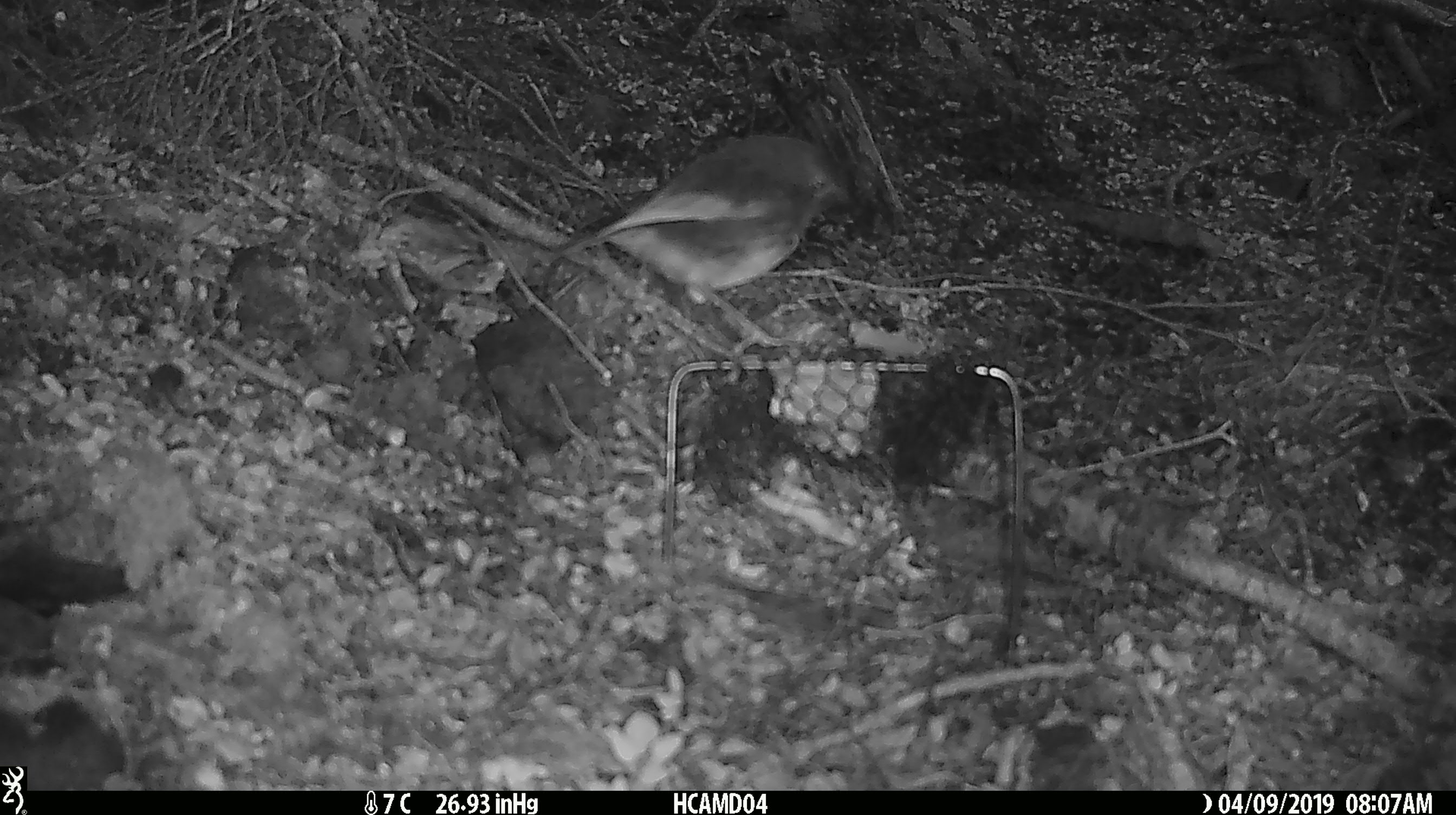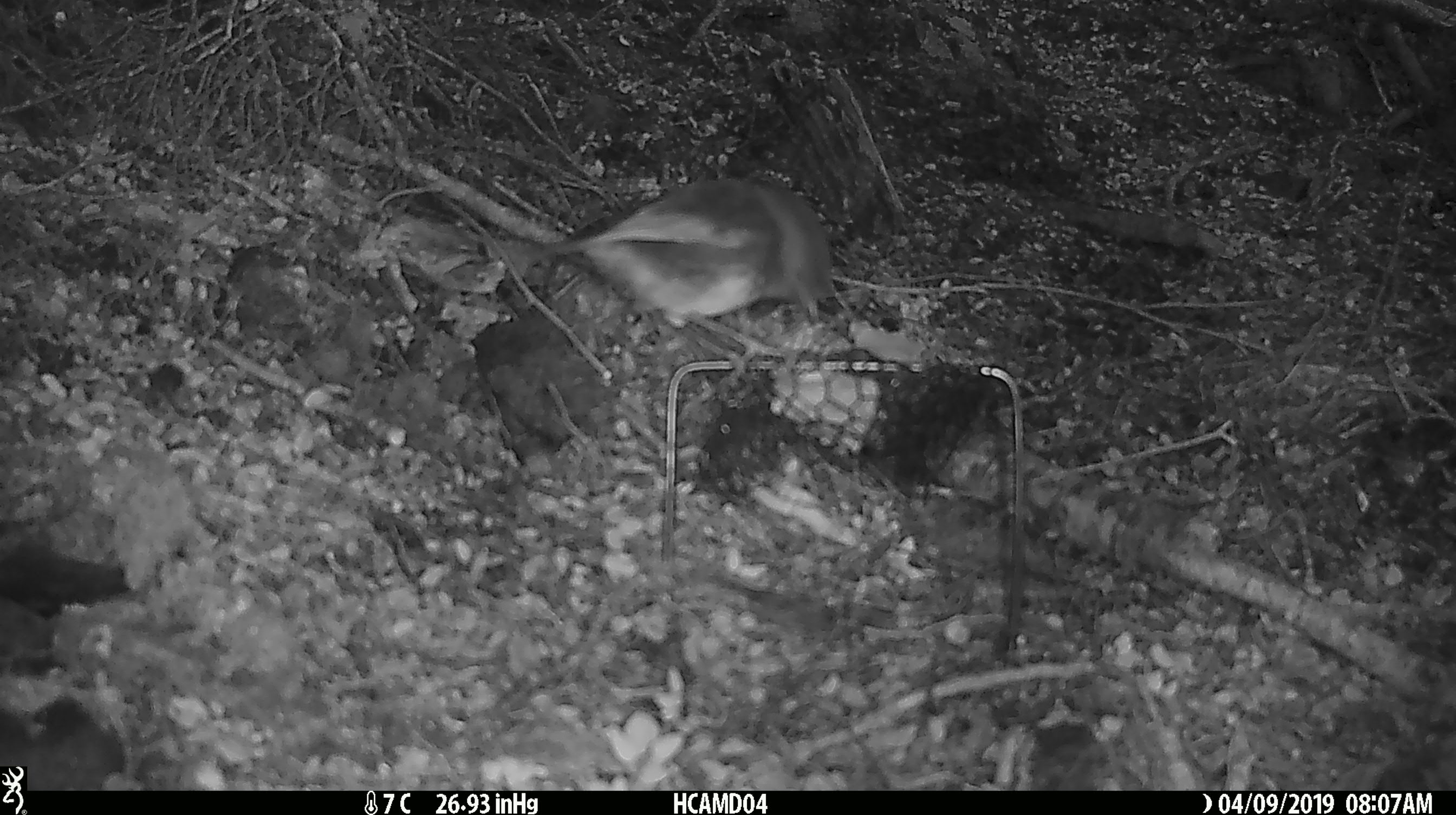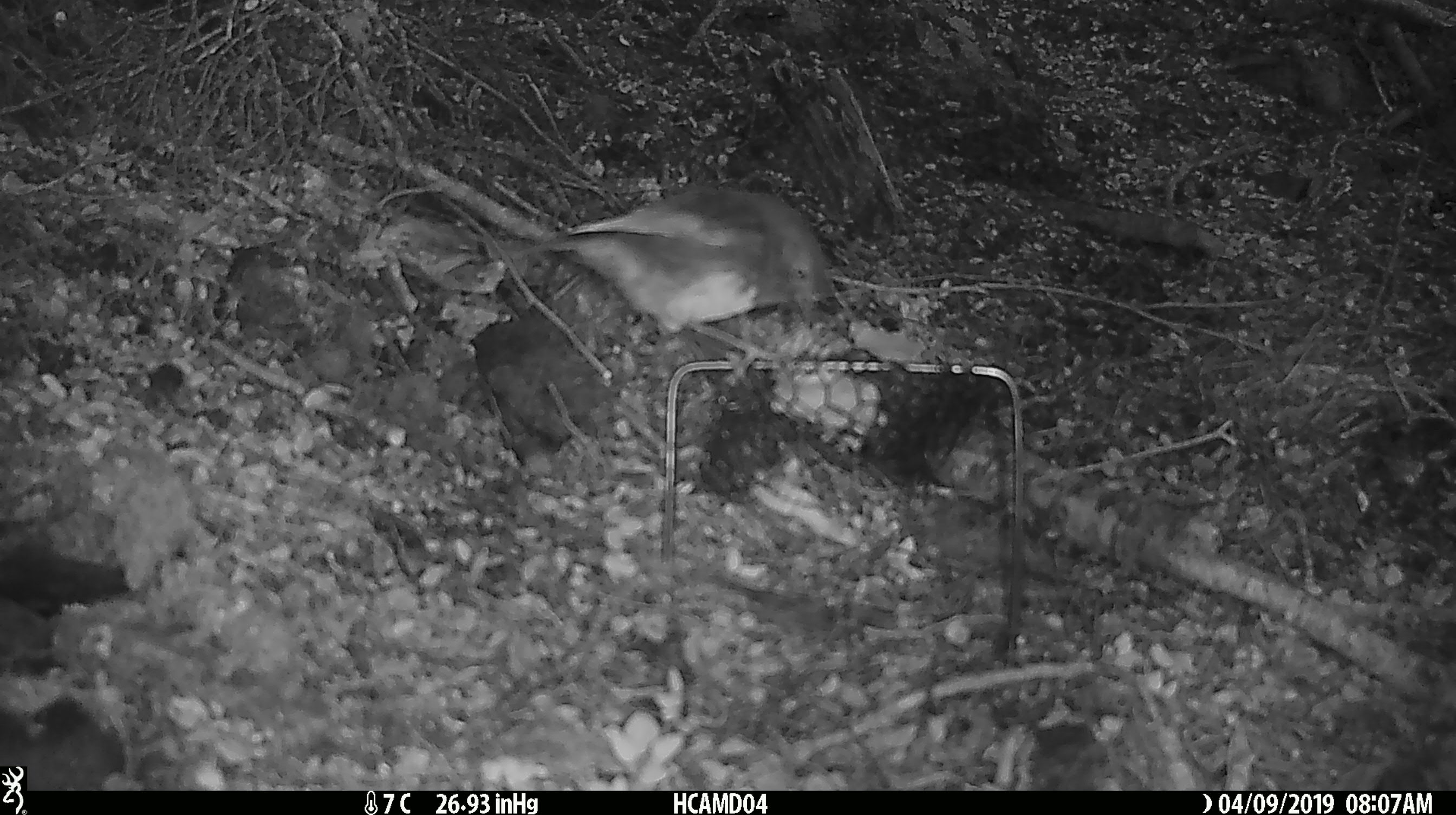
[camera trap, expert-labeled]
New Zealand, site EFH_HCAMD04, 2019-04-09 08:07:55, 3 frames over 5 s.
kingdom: Animalia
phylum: Chordata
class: Aves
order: Passeriformes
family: Petroicidae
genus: Petroica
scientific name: Petroica australis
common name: new zealand robin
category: robin